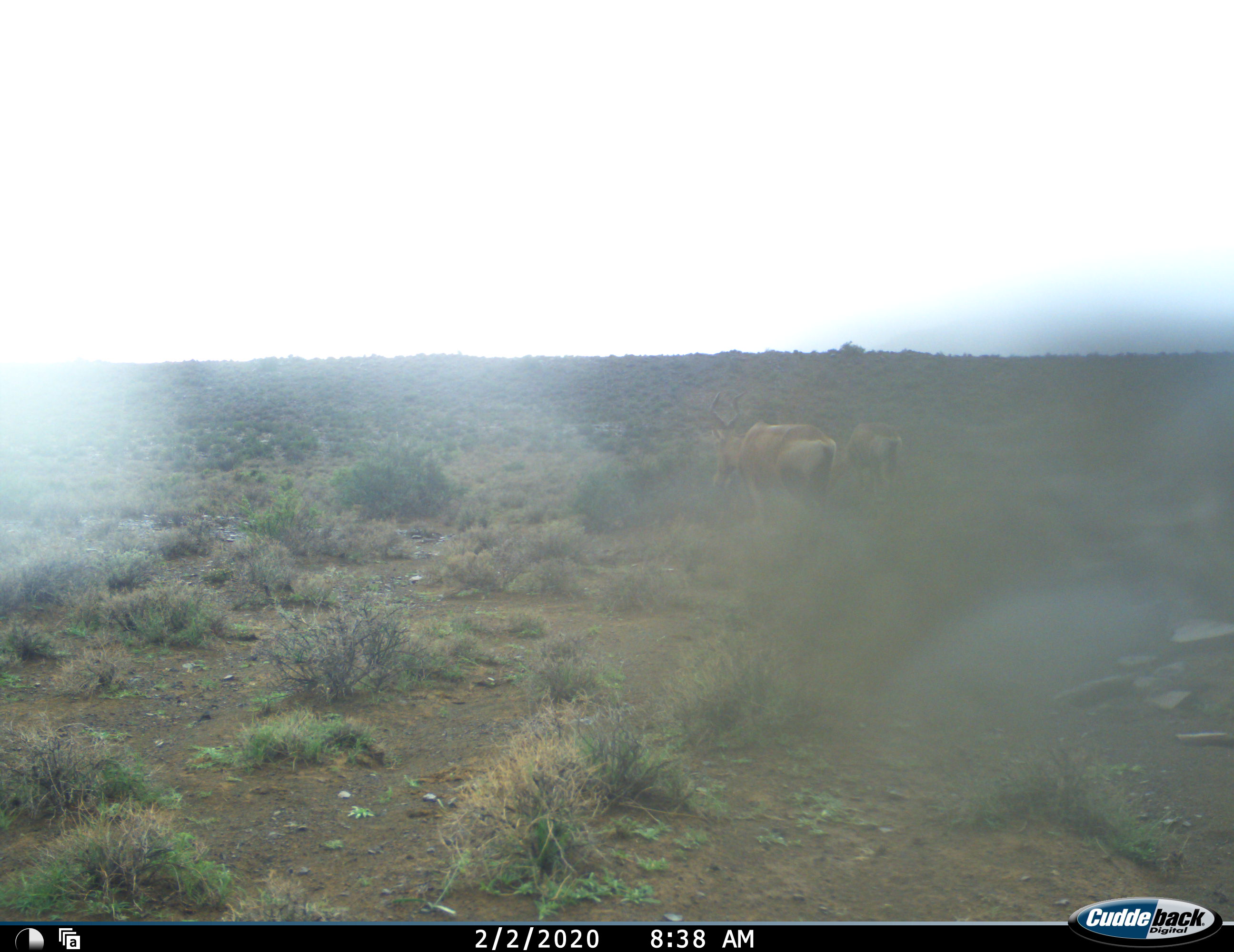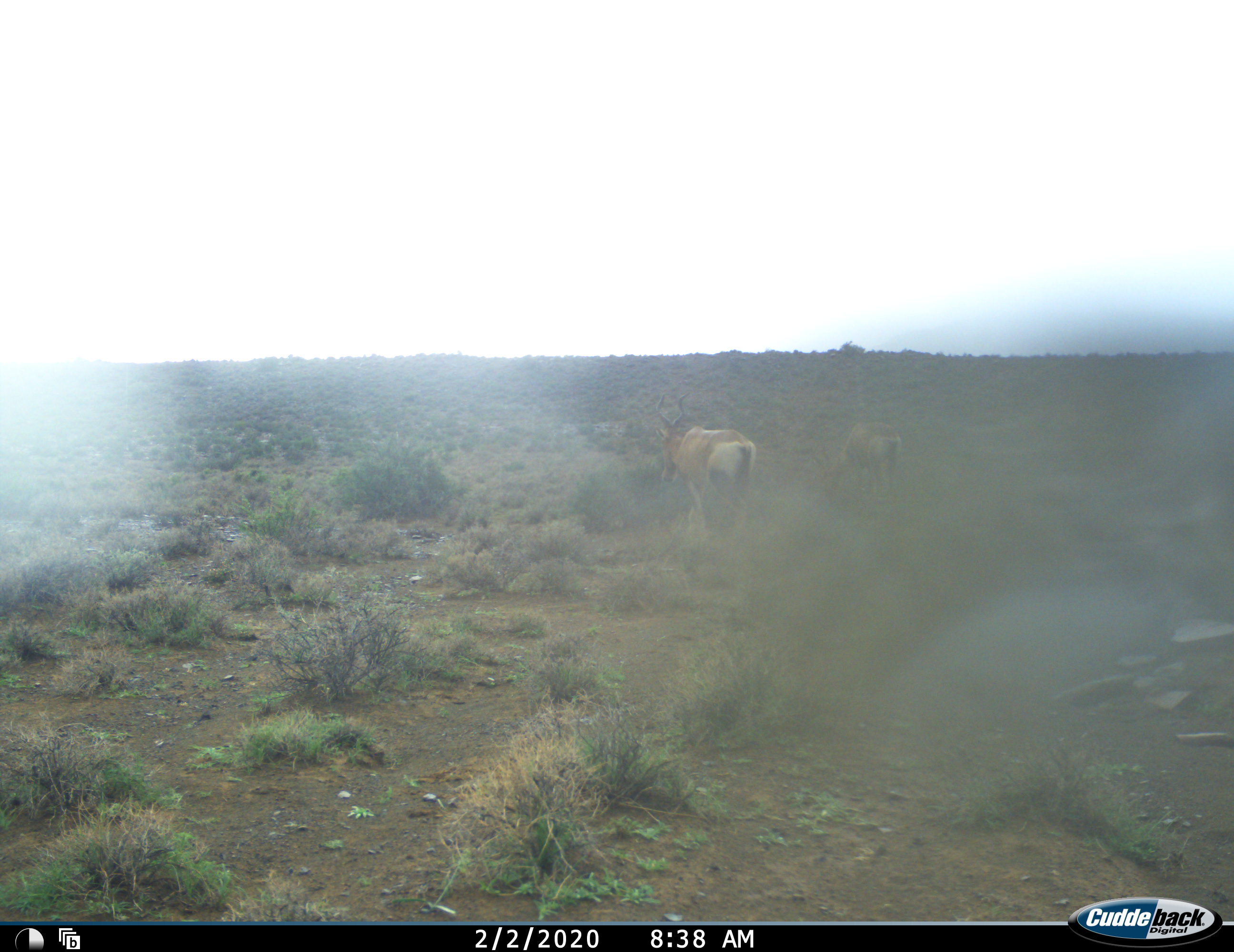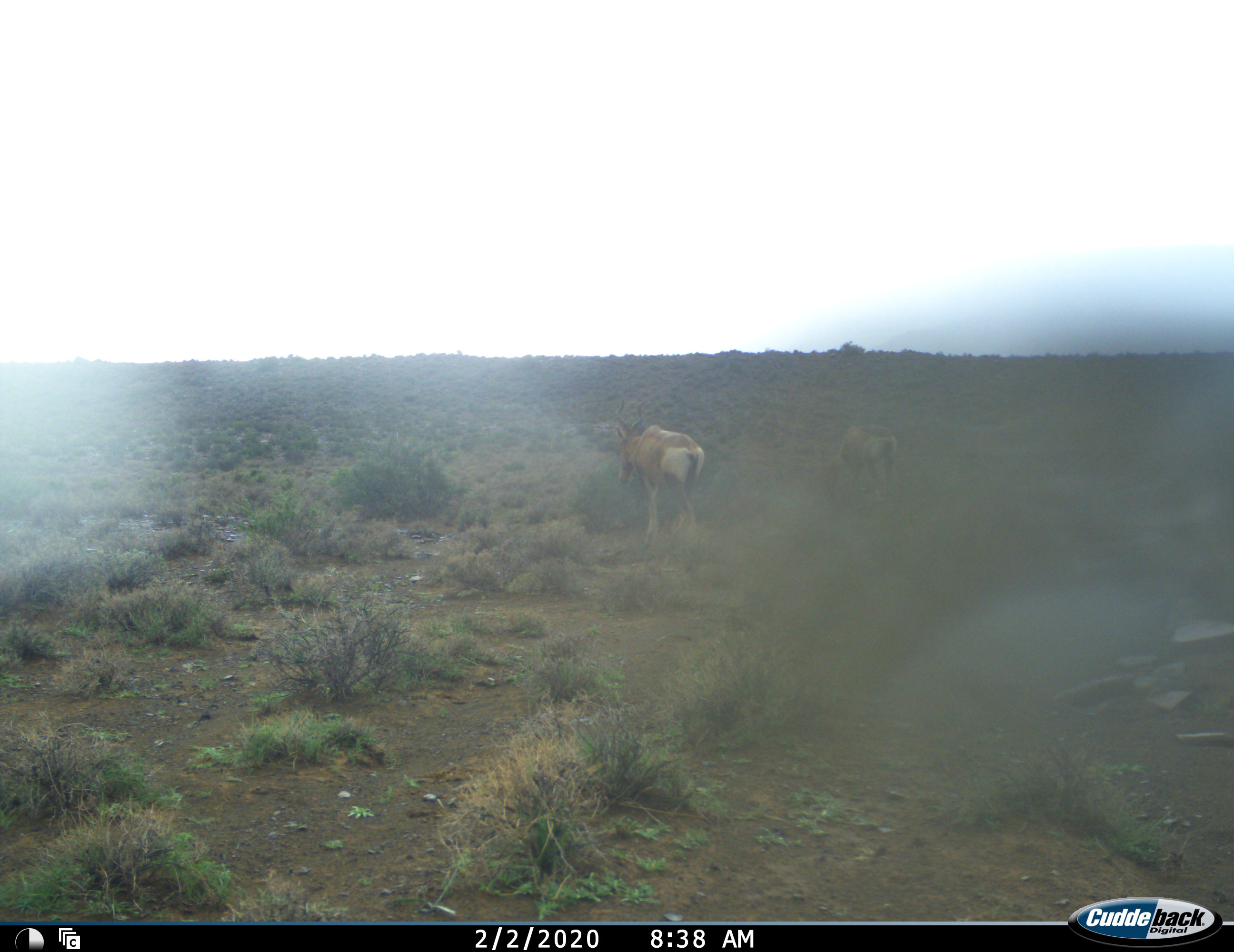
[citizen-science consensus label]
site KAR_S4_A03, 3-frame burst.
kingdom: Animalia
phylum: Chordata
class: Mammalia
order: Artiodactyla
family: Bovidae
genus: Alcelaphus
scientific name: Alcelaphus buselaphus caama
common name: red hartebeest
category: hartebeestred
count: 2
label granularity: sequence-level